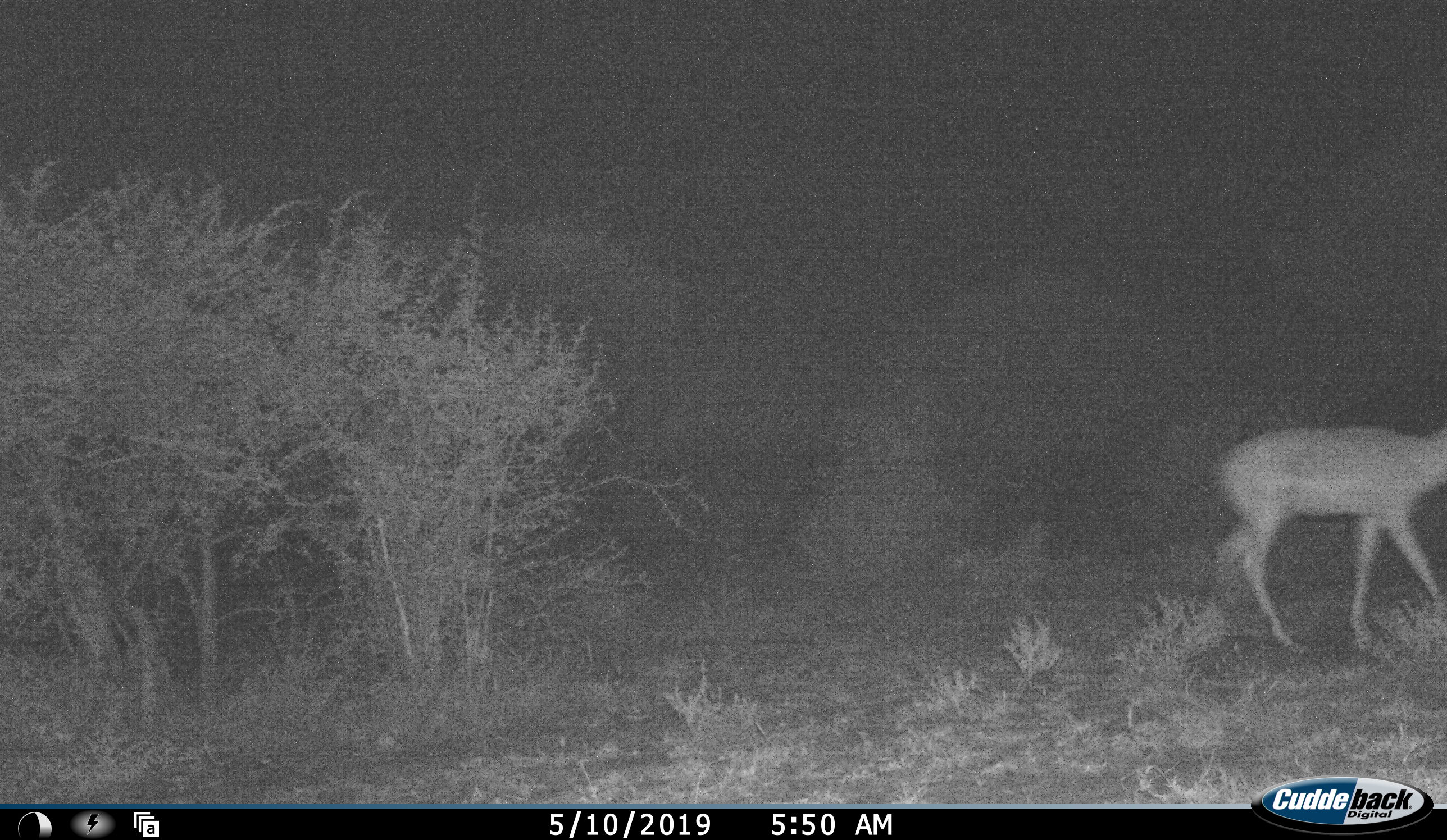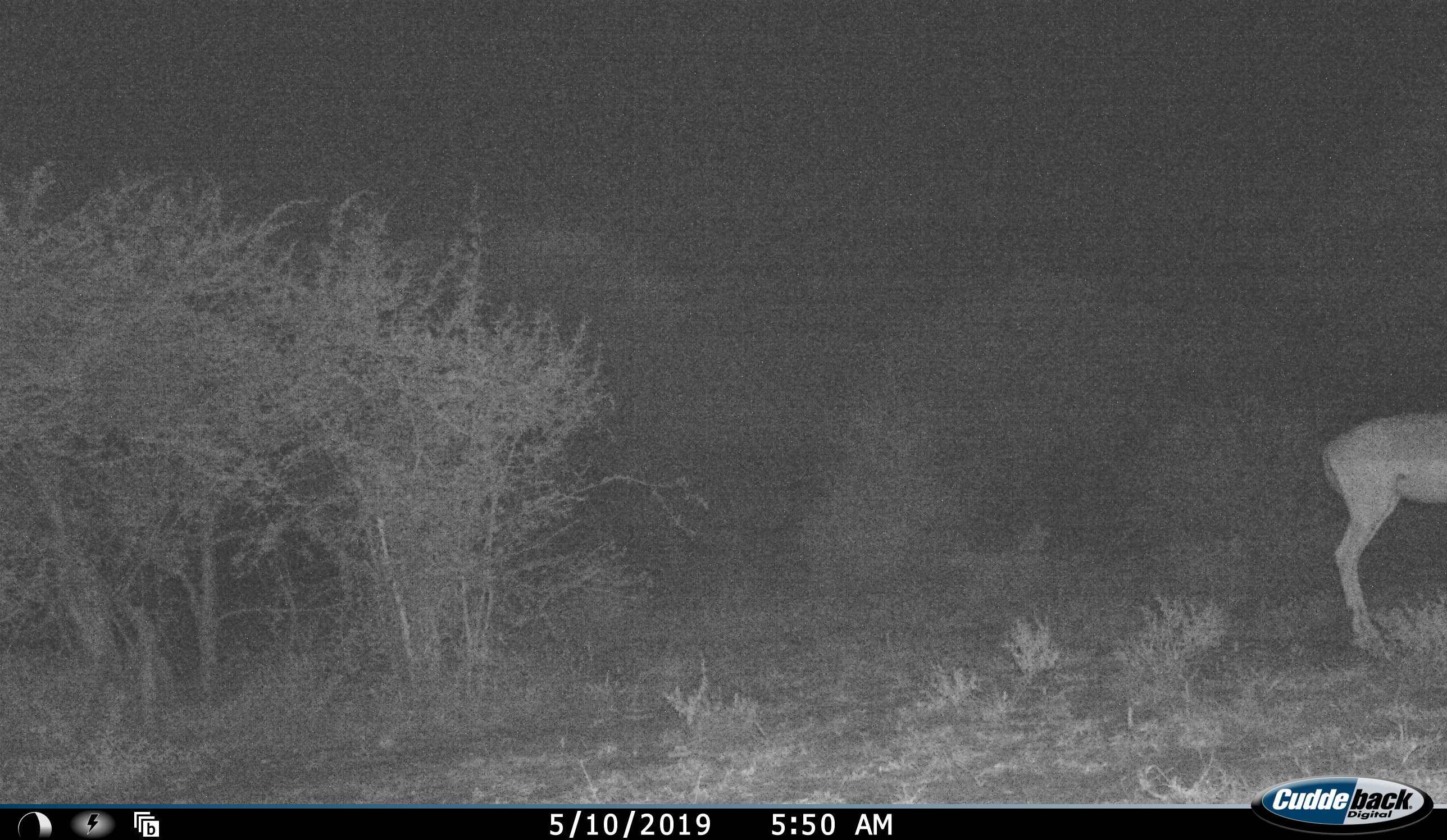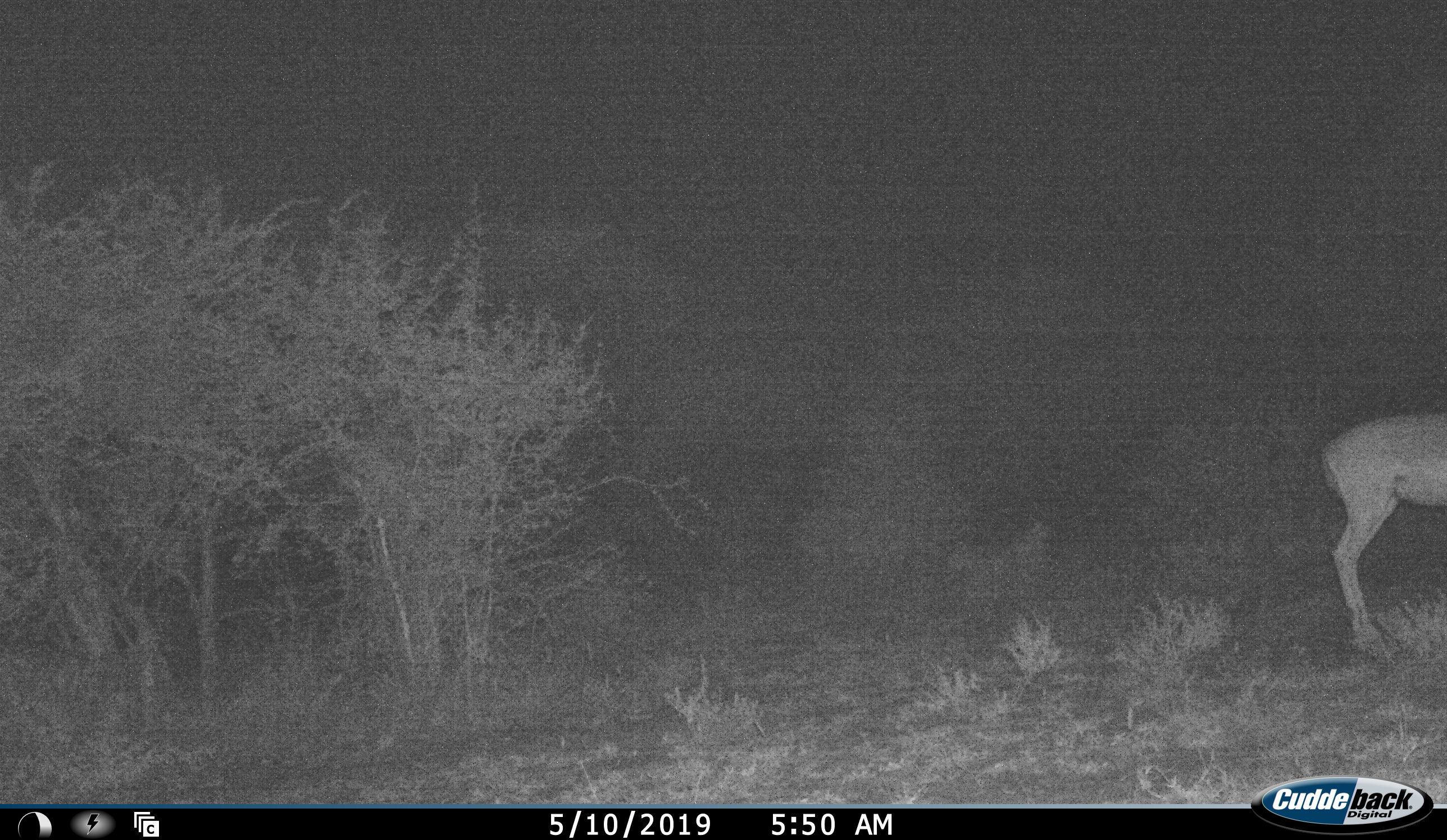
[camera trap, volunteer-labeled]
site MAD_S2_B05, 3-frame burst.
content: unidentified animal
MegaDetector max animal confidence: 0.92